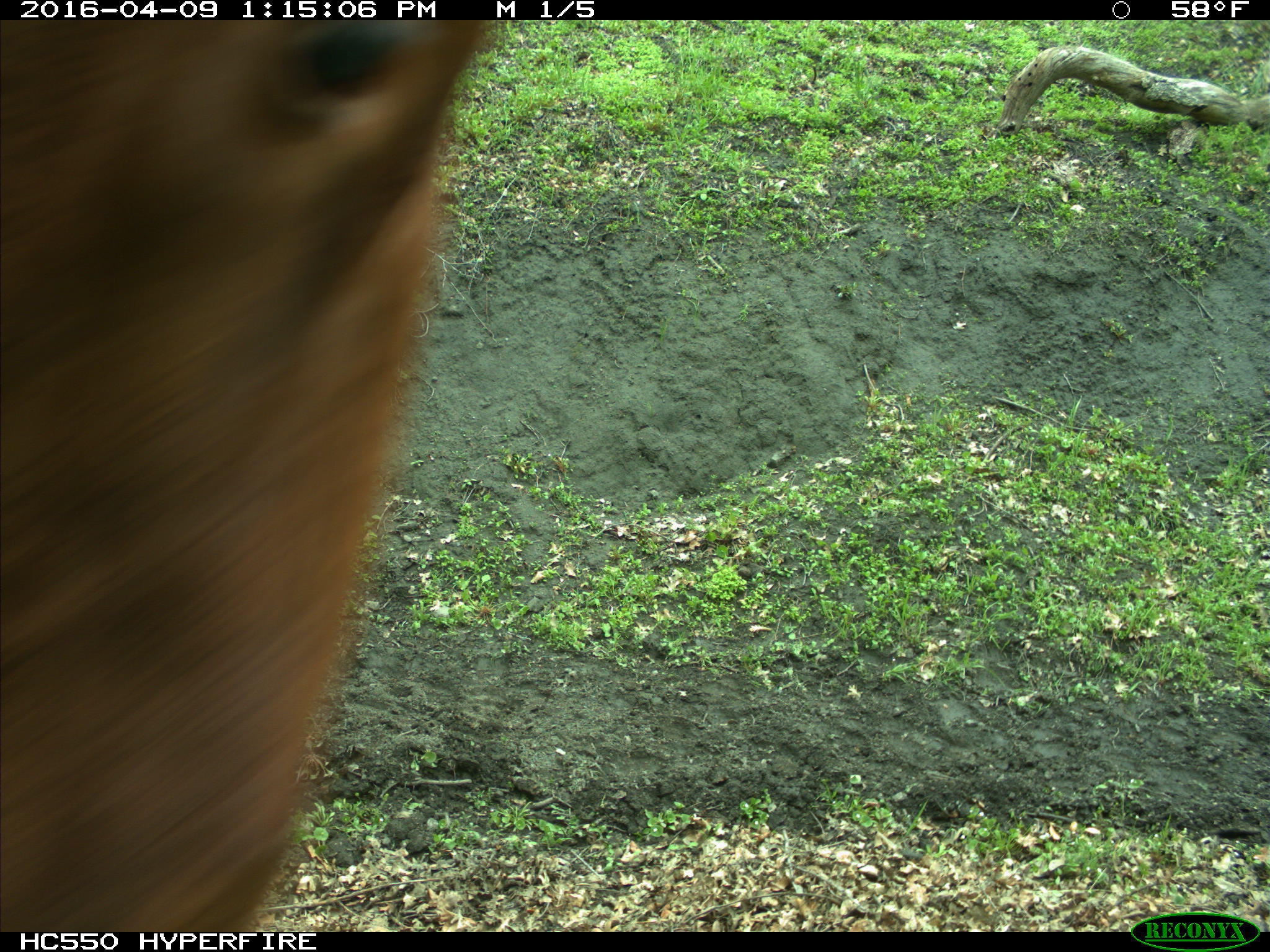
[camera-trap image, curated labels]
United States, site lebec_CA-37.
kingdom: Animalia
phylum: Chordata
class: Mammalia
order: Artiodactyla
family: Bovidae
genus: Bos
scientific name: Bos taurus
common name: domestic cow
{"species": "Bos taurus (domestic cow)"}